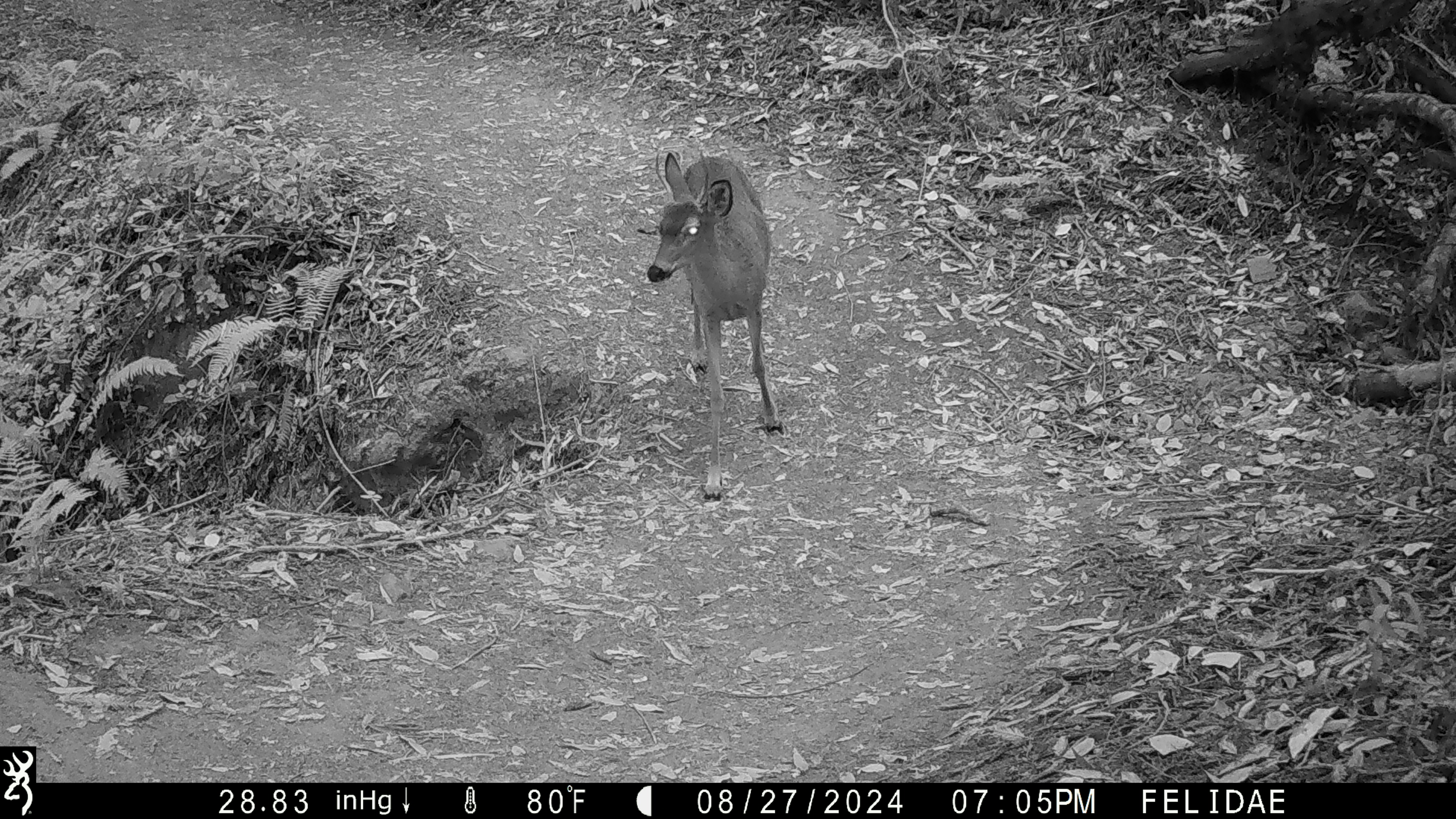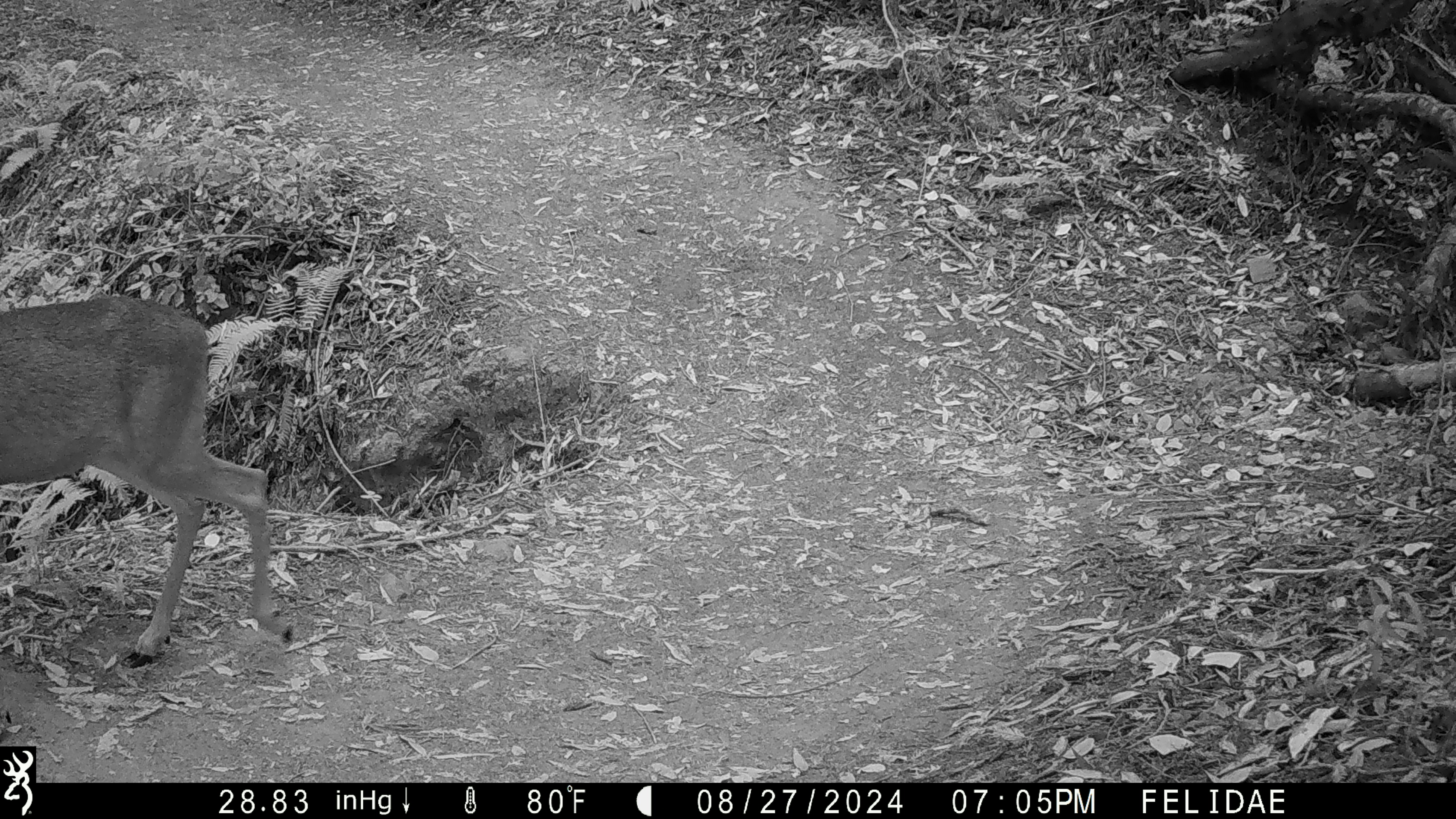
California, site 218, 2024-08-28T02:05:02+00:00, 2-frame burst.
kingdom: Animalia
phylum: Chordata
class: Mammalia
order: Artiodactyla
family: Cervidae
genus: Odocoileus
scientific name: Odocoileus hemionus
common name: mule deer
Mule deer (Odocoileus hemionus).